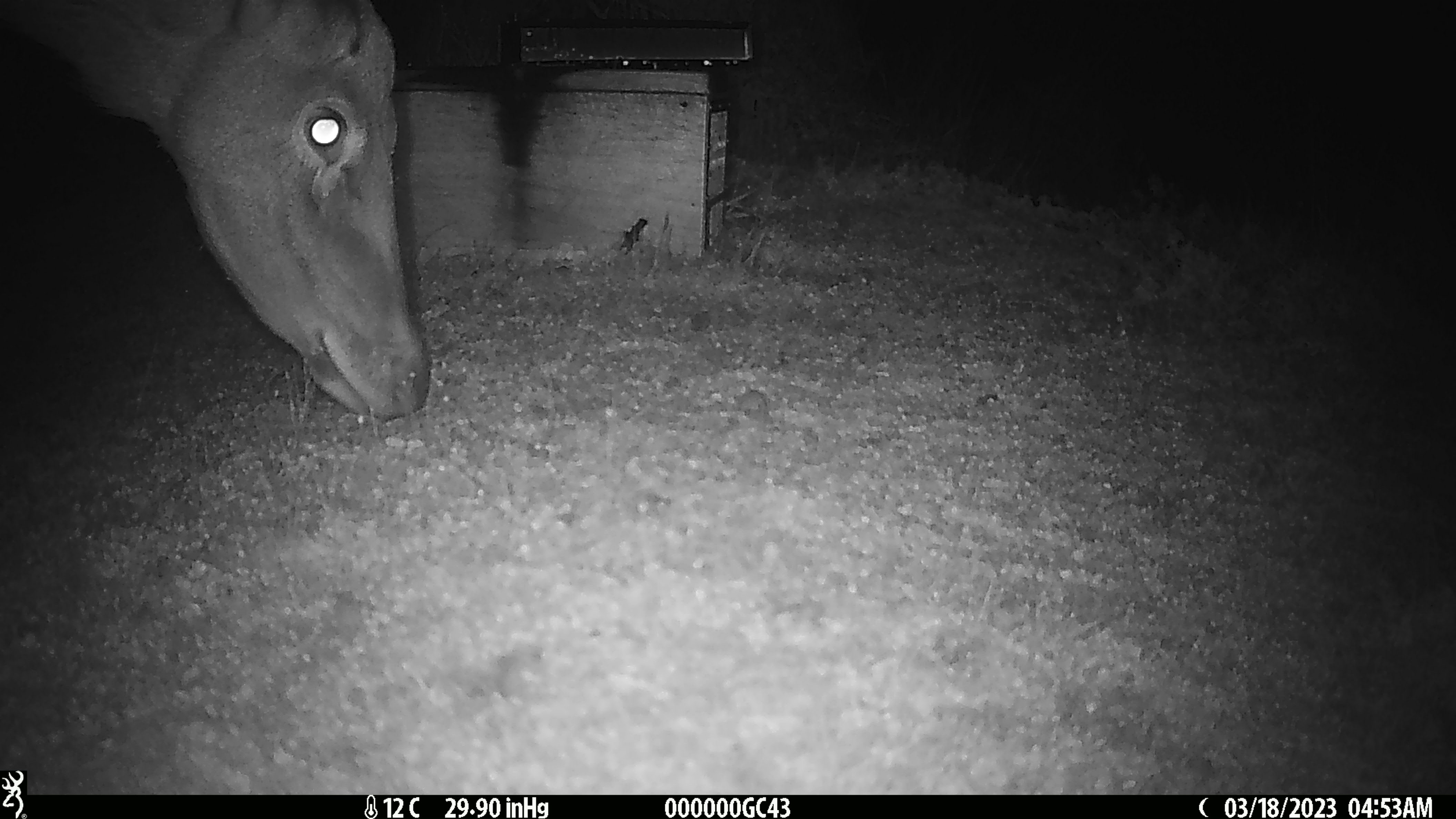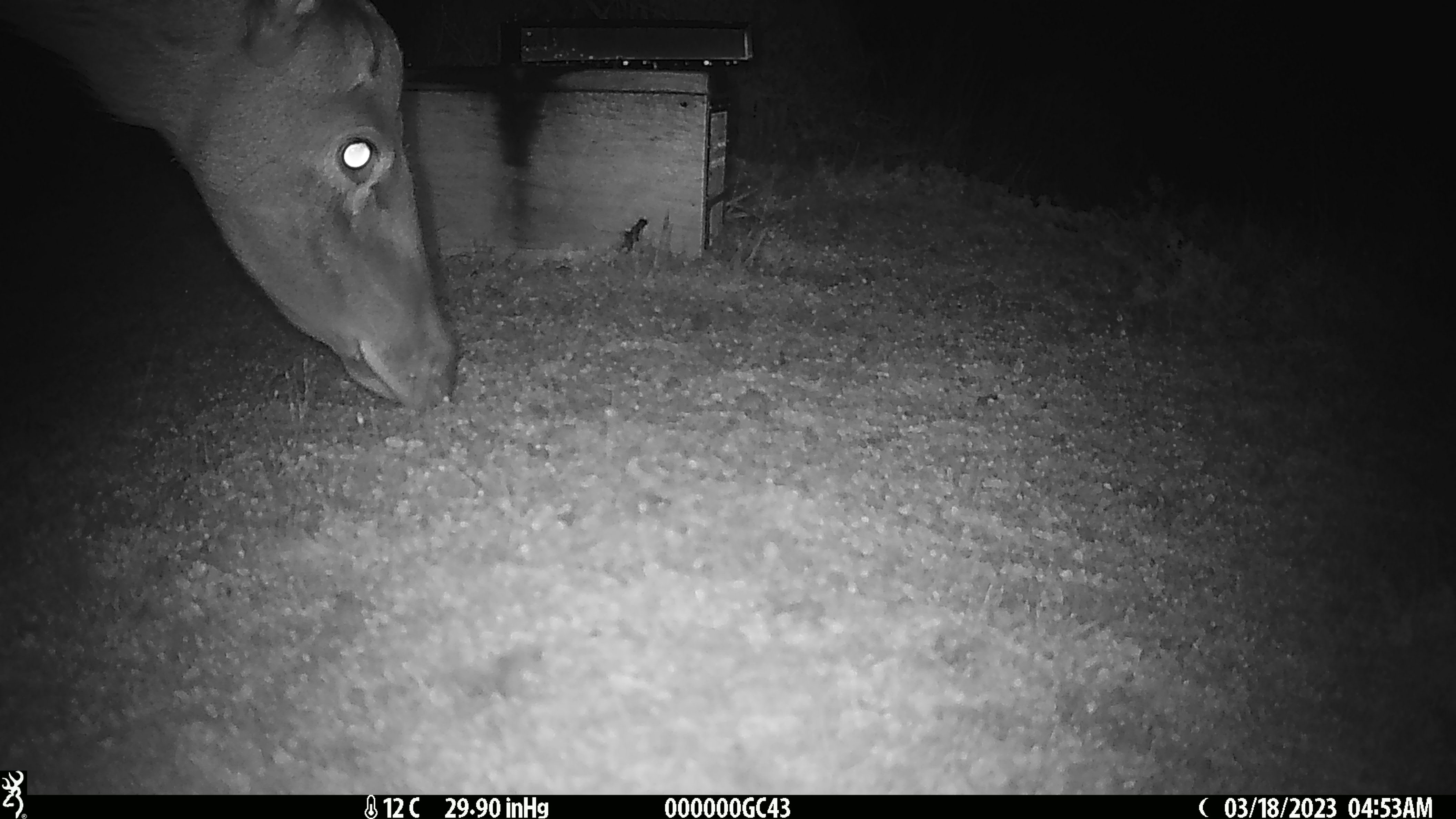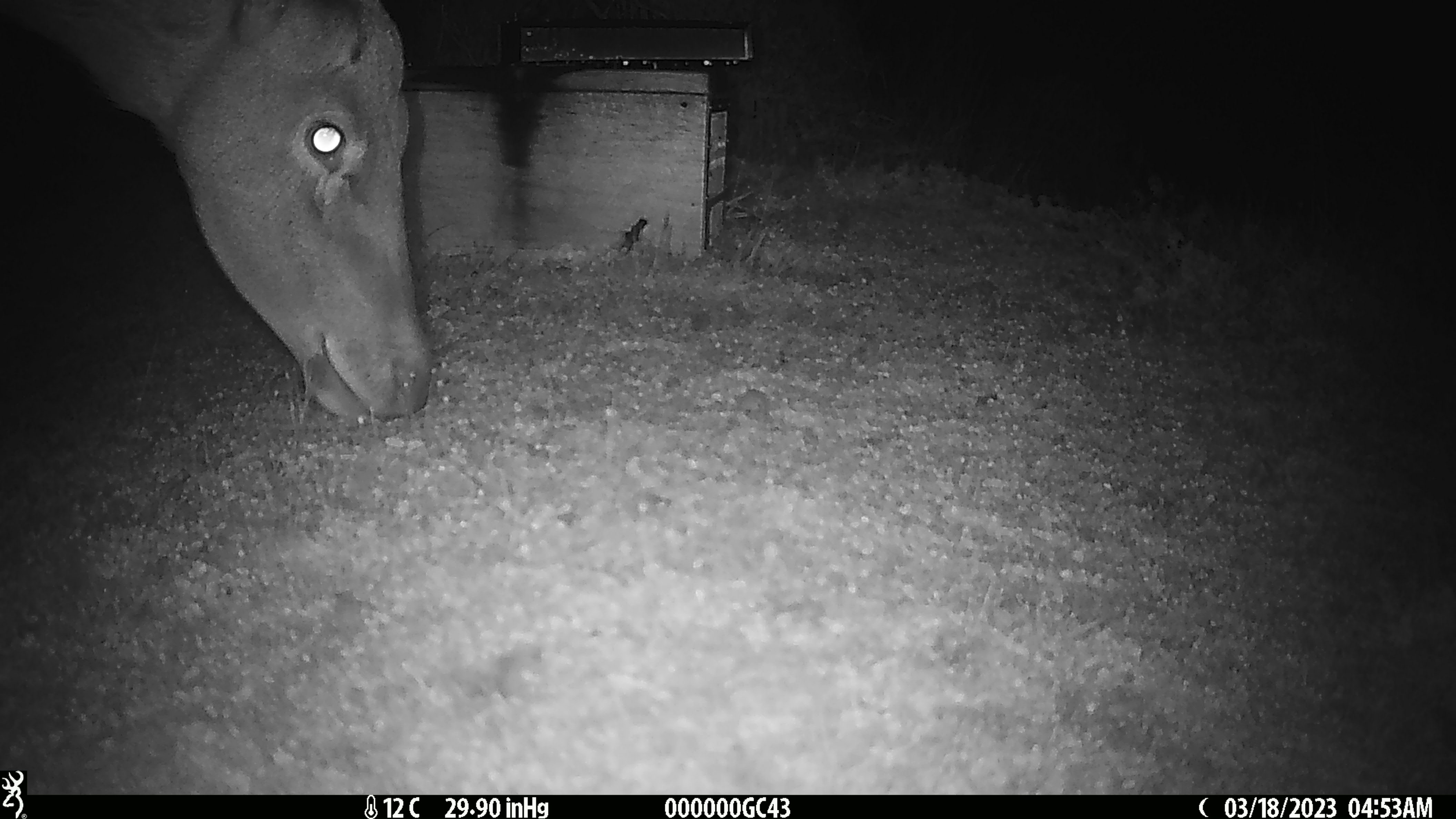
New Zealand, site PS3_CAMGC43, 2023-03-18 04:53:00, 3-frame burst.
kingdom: Animalia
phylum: Chordata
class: Mammalia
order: Artiodactyla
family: Cervidae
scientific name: Cervidae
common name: deer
Deer (Cervidae).